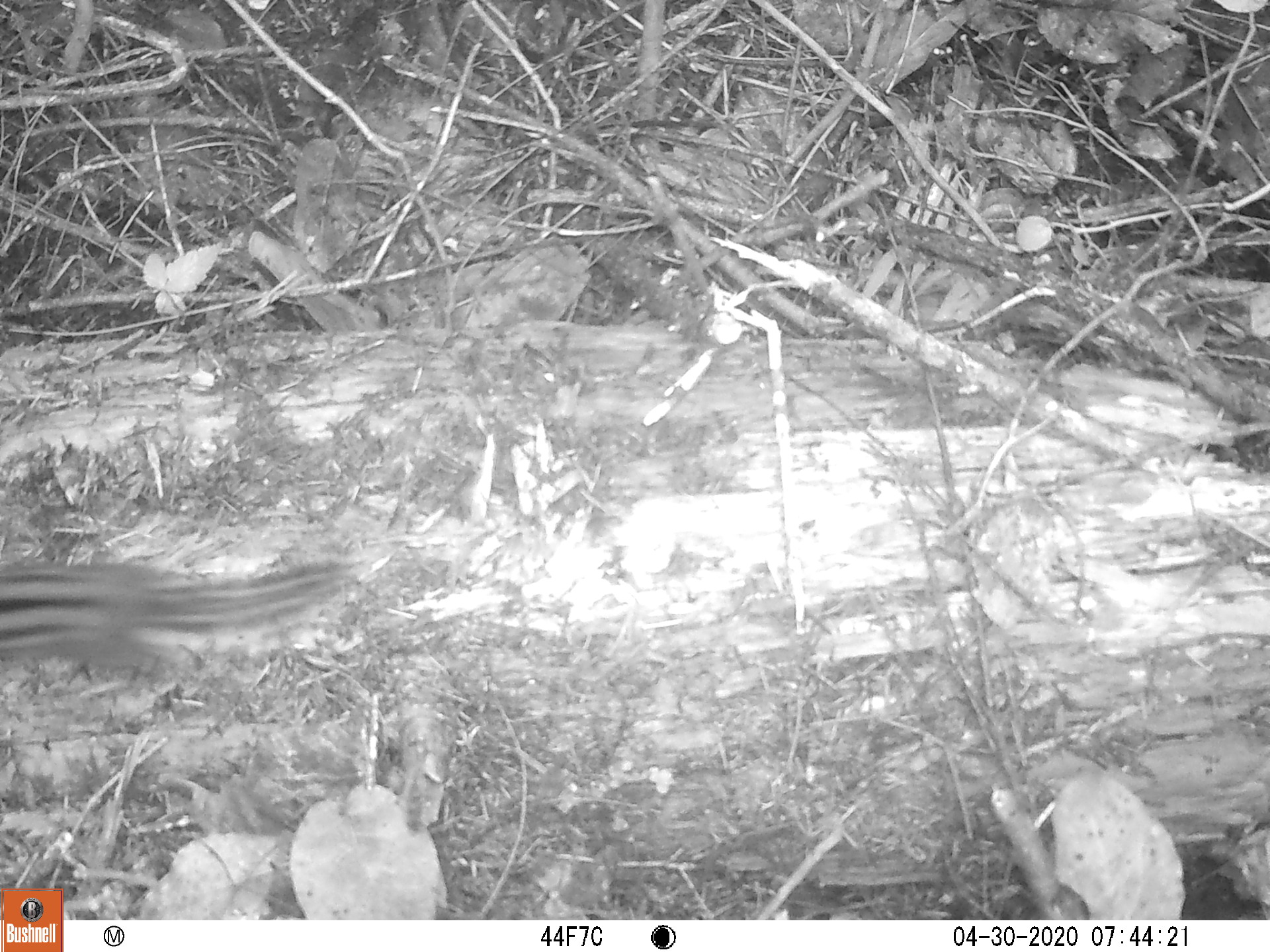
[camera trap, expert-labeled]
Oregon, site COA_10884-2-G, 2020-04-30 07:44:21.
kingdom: Animalia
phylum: Chordata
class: Mammalia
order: Rodentia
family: Sciuridae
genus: Neotamias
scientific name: Neotamias townsendii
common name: townsend's chipmunk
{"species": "townsend's chipmunk (Neotamias townsendii)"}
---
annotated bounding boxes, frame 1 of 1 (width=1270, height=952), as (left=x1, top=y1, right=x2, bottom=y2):
townsend's chipmunk: (left=0, top=541, right=355, bottom=684)